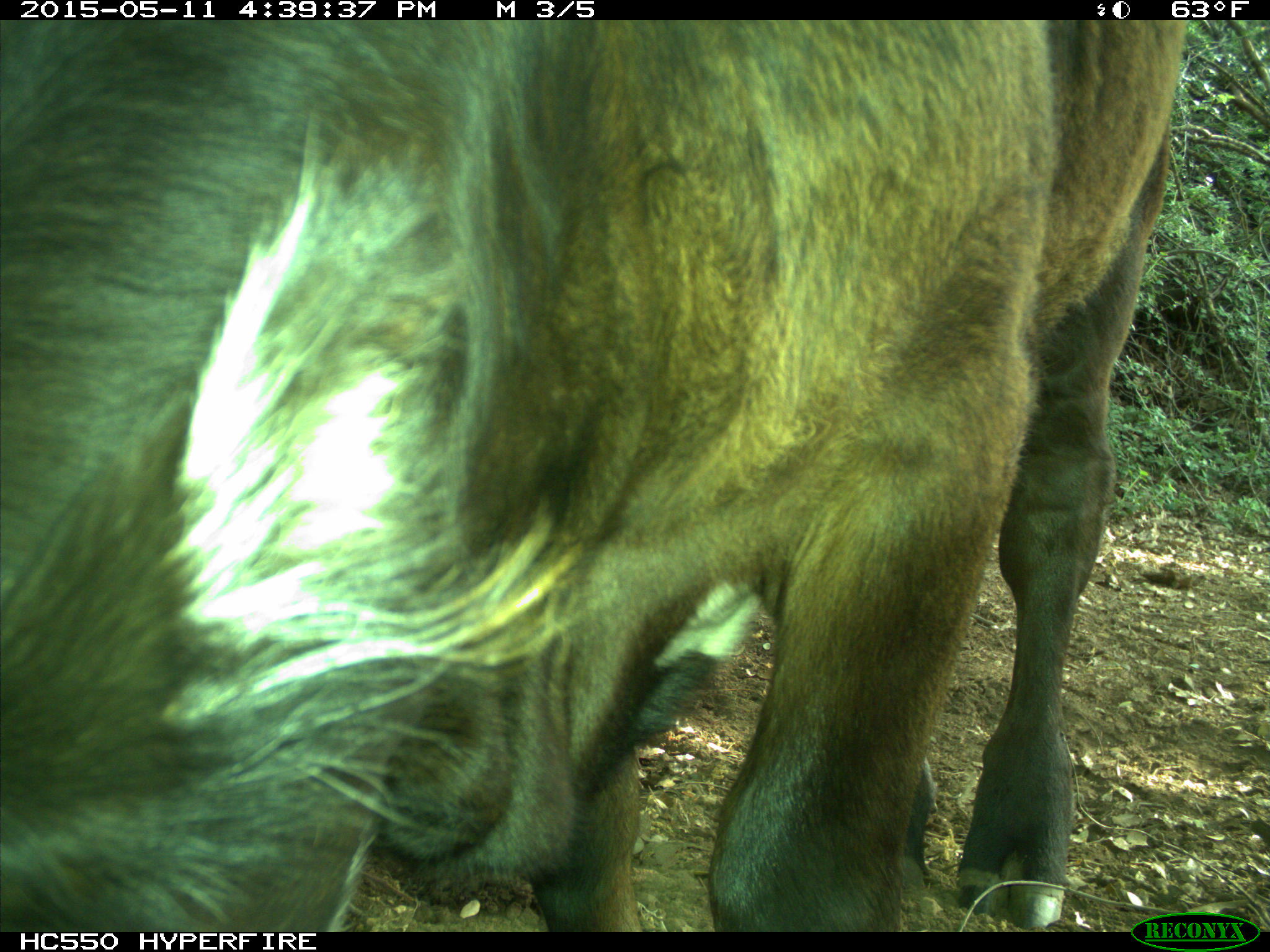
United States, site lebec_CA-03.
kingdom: Animalia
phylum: Chordata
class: Mammalia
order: Artiodactyla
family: Bovidae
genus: Bos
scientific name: Bos taurus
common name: domestic cow